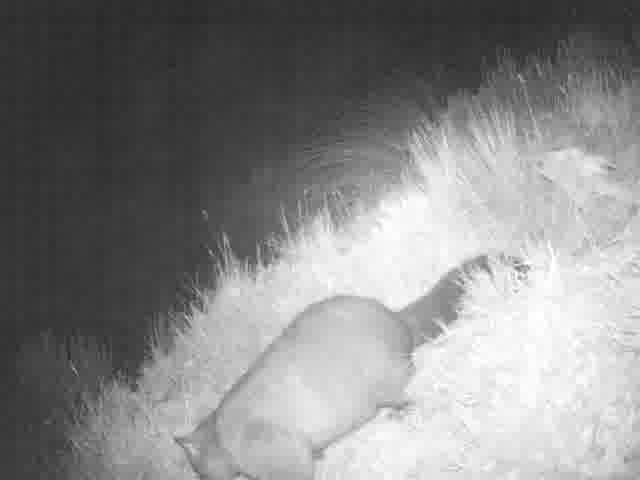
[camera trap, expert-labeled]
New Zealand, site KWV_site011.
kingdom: Animalia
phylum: Chordata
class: Mammalia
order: Diprotodontia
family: Phalangeridae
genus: Trichosurus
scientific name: Trichosurus vulpecula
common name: common brushtail possum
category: possum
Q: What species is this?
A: Possum (common brushtail possum) (Trichosurus vulpecula).